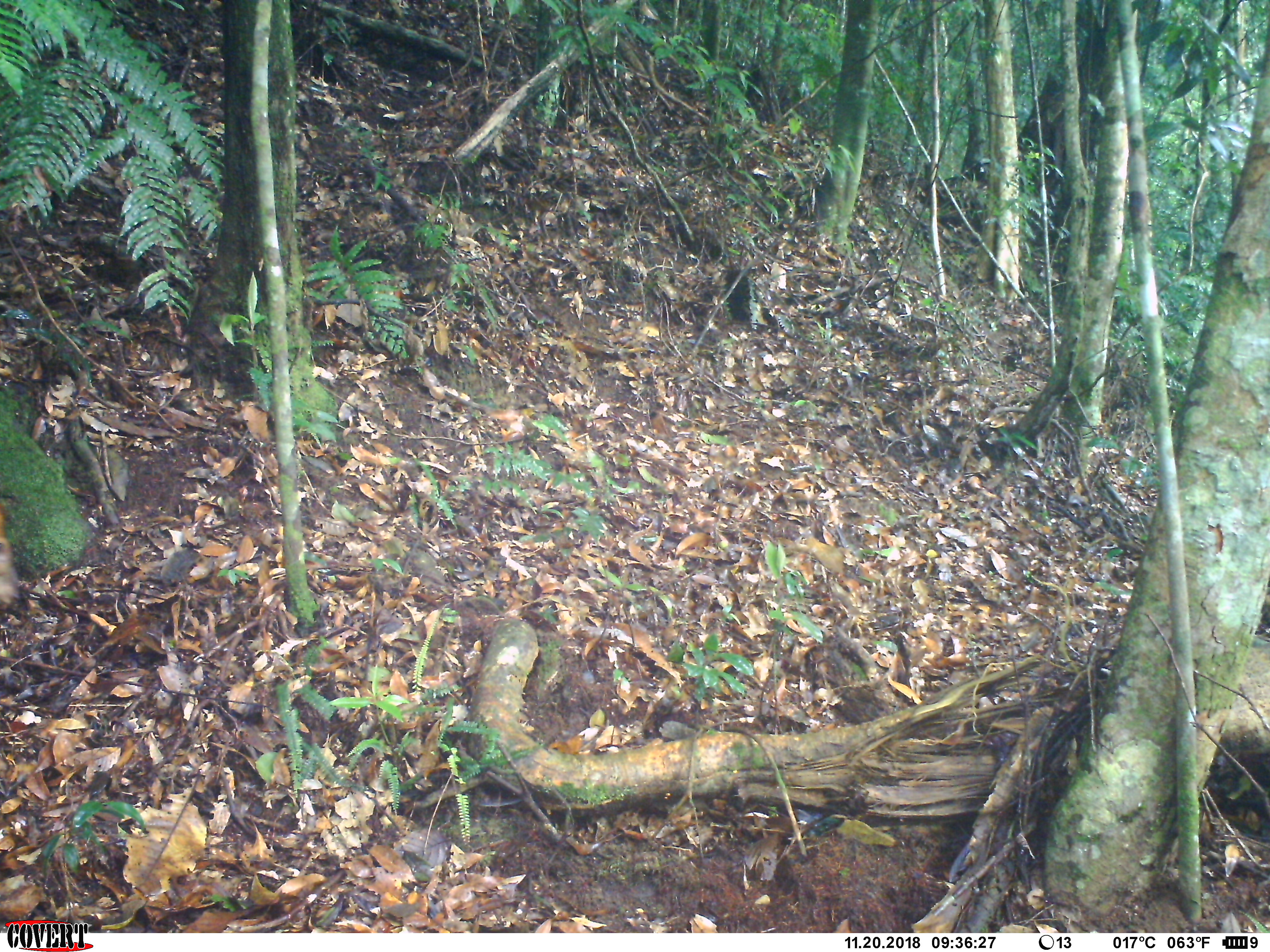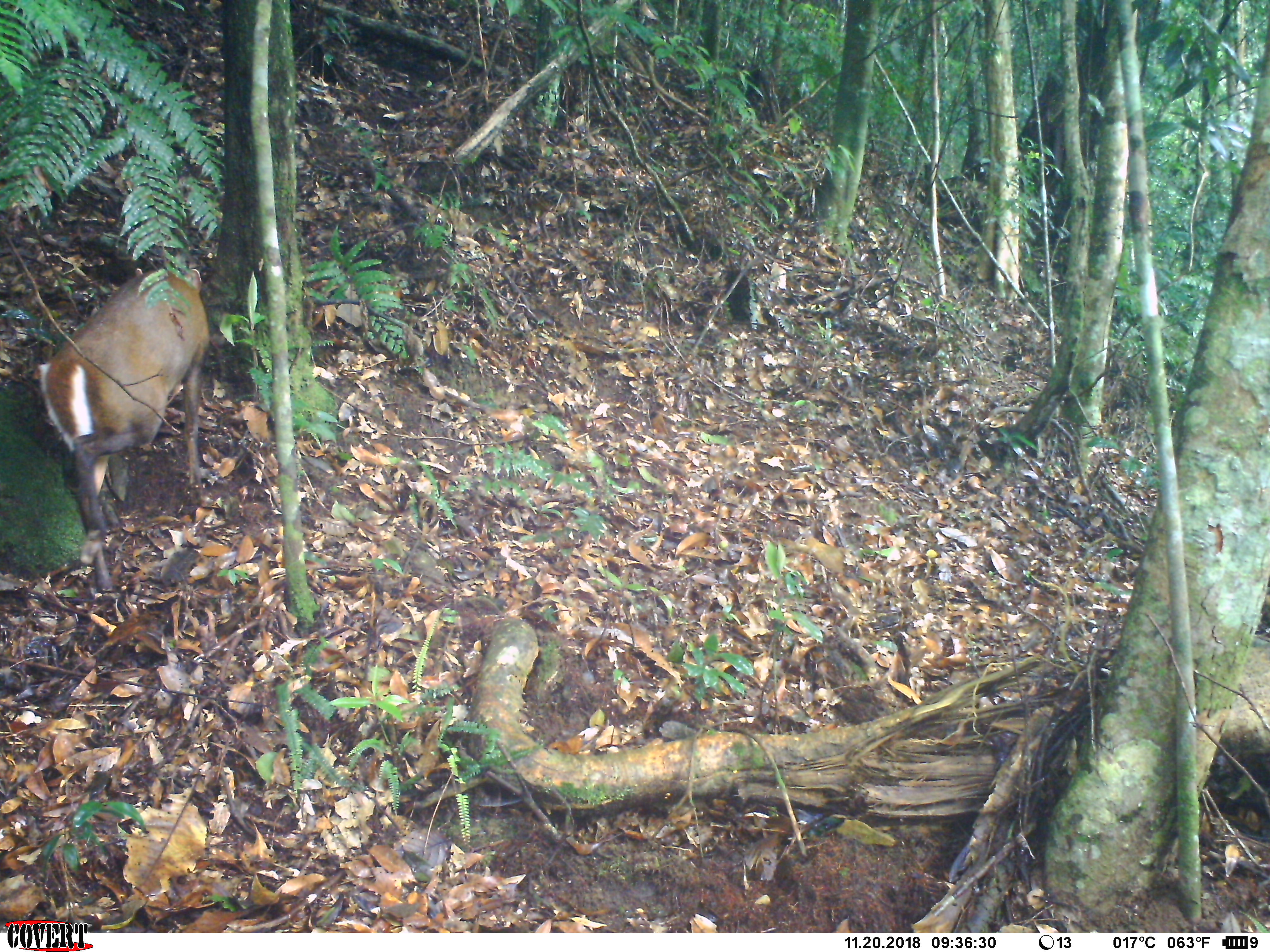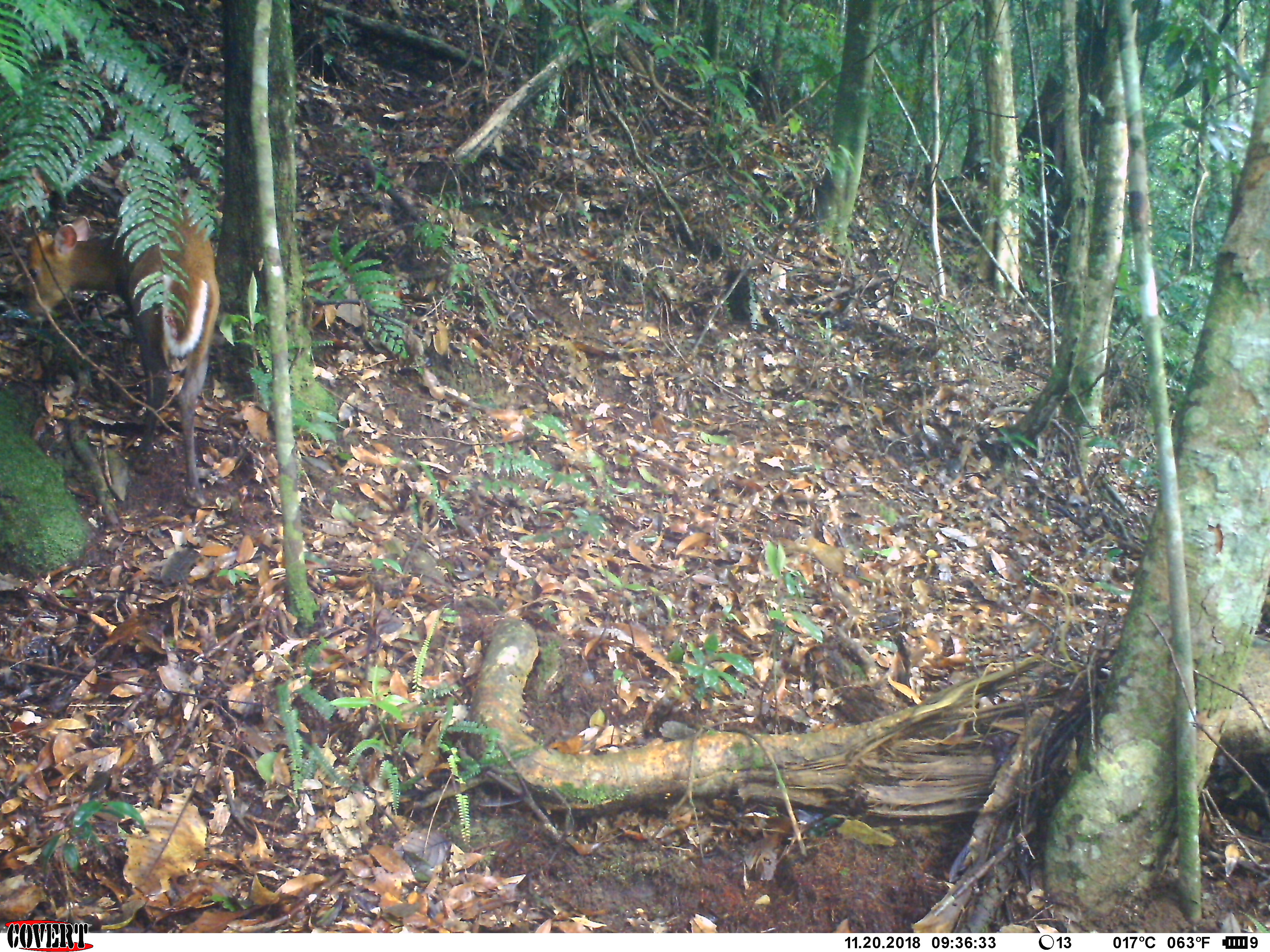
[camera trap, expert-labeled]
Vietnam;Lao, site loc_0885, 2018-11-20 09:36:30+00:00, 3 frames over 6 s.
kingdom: Animalia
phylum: Chordata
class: Mammalia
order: Artiodactyla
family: Cervidae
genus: Muntiacus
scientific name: Muntiacus rooseveltorum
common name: roosevelt's muntjac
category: roosevelts muntjac group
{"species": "roosevelts muntjac group (roosevelt's muntjac) (Muntiacus rooseveltorum)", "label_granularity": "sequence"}